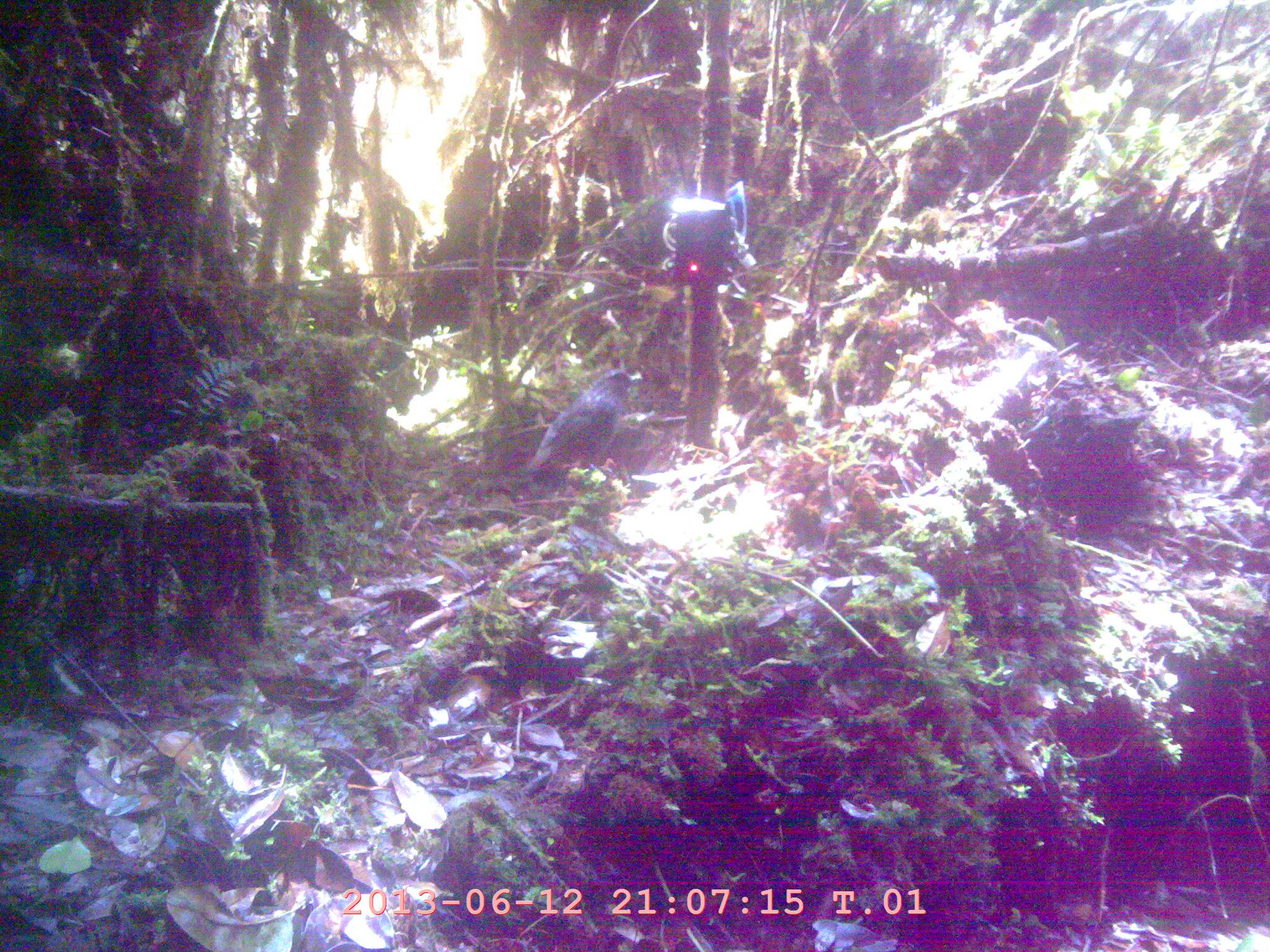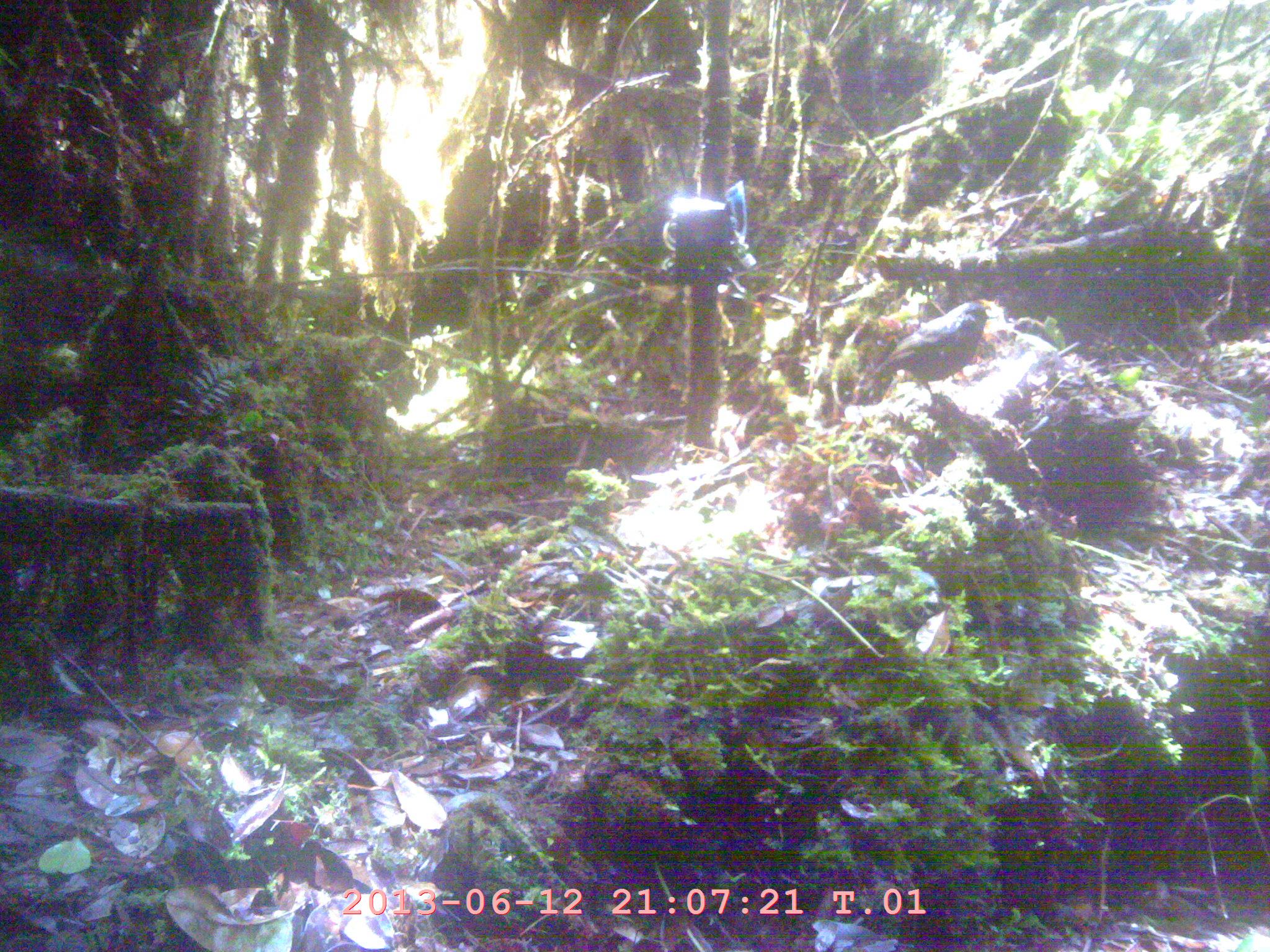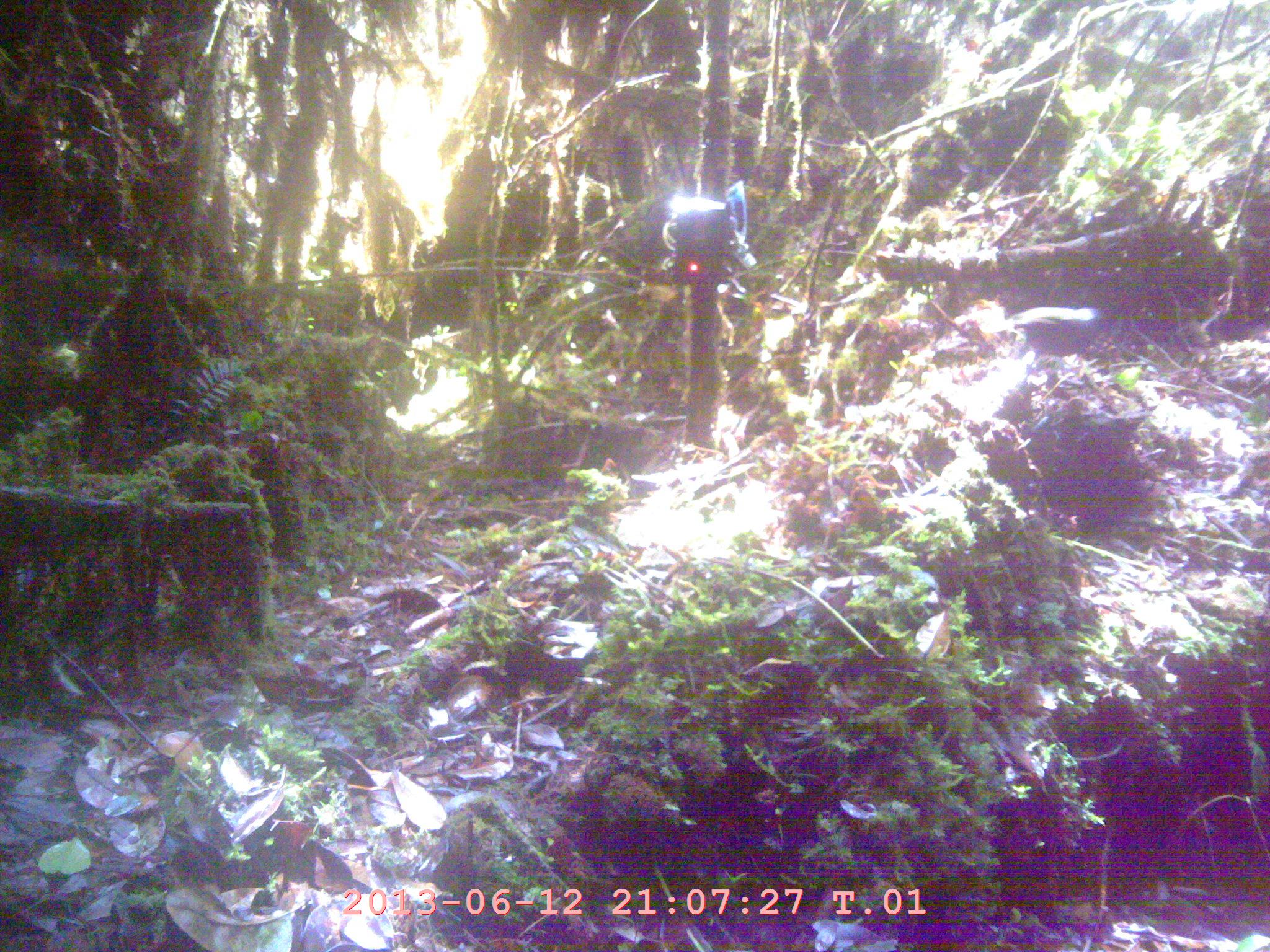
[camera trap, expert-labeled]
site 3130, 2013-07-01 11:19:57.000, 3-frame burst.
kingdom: Animalia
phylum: Chordata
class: Aves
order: Passeriformes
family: Muscicapidae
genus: Myophonus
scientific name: Myophonus glaucinus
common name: javan whistling thrush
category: myiophoneus glaucinus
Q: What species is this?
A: Myiophoneus glaucinus (javan whistling thrush) (Myophonus glaucinus).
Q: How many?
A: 1.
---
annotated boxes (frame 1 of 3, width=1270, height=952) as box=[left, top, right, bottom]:
myiophoneus glaucinus: box=[522, 368, 643, 483]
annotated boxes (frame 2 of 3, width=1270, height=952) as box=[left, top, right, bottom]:
myiophoneus glaucinus: box=[865, 301, 1003, 403]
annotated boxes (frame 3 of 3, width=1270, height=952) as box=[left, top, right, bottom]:
myiophoneus glaucinus: box=[995, 305, 1111, 371]